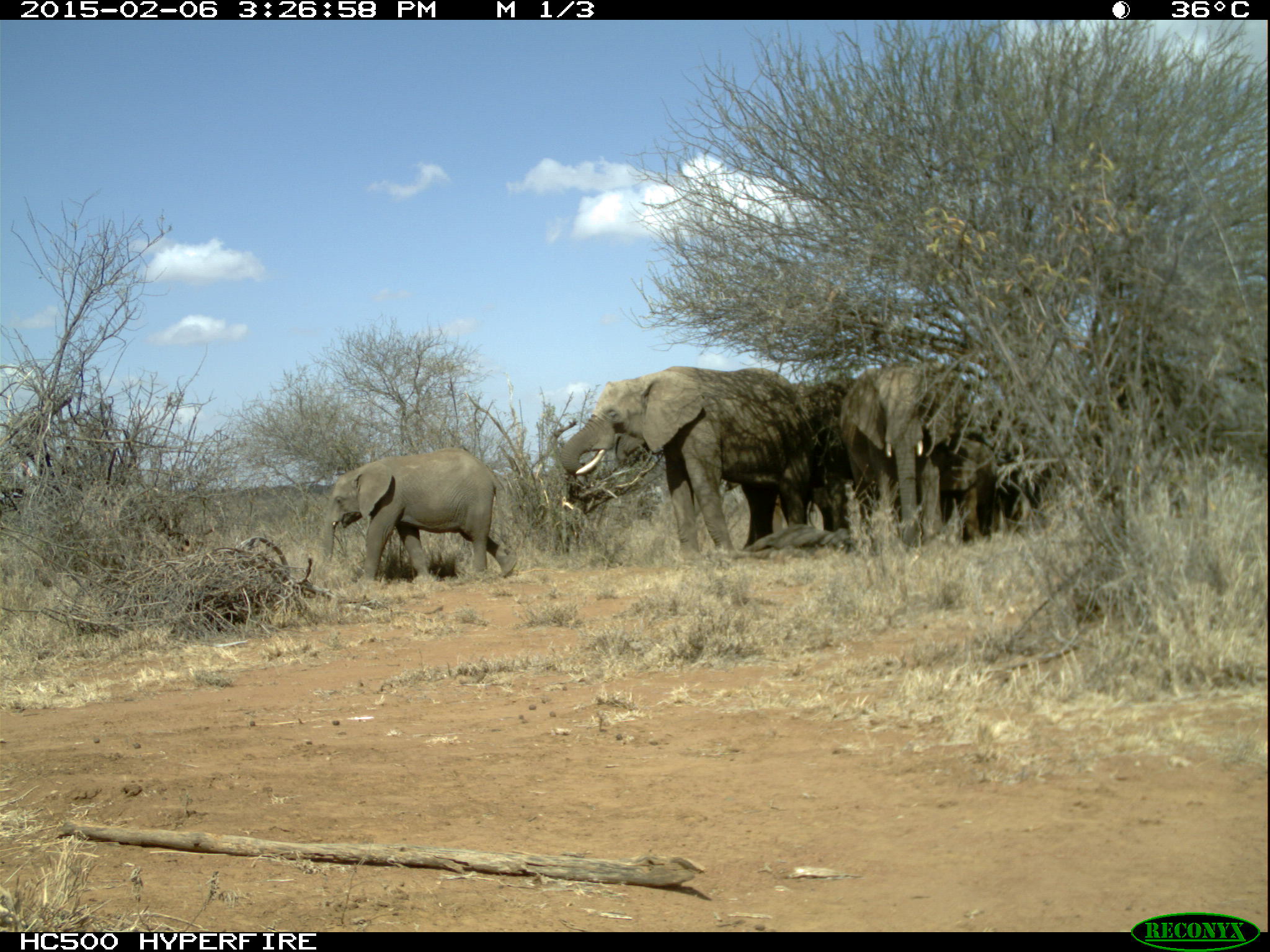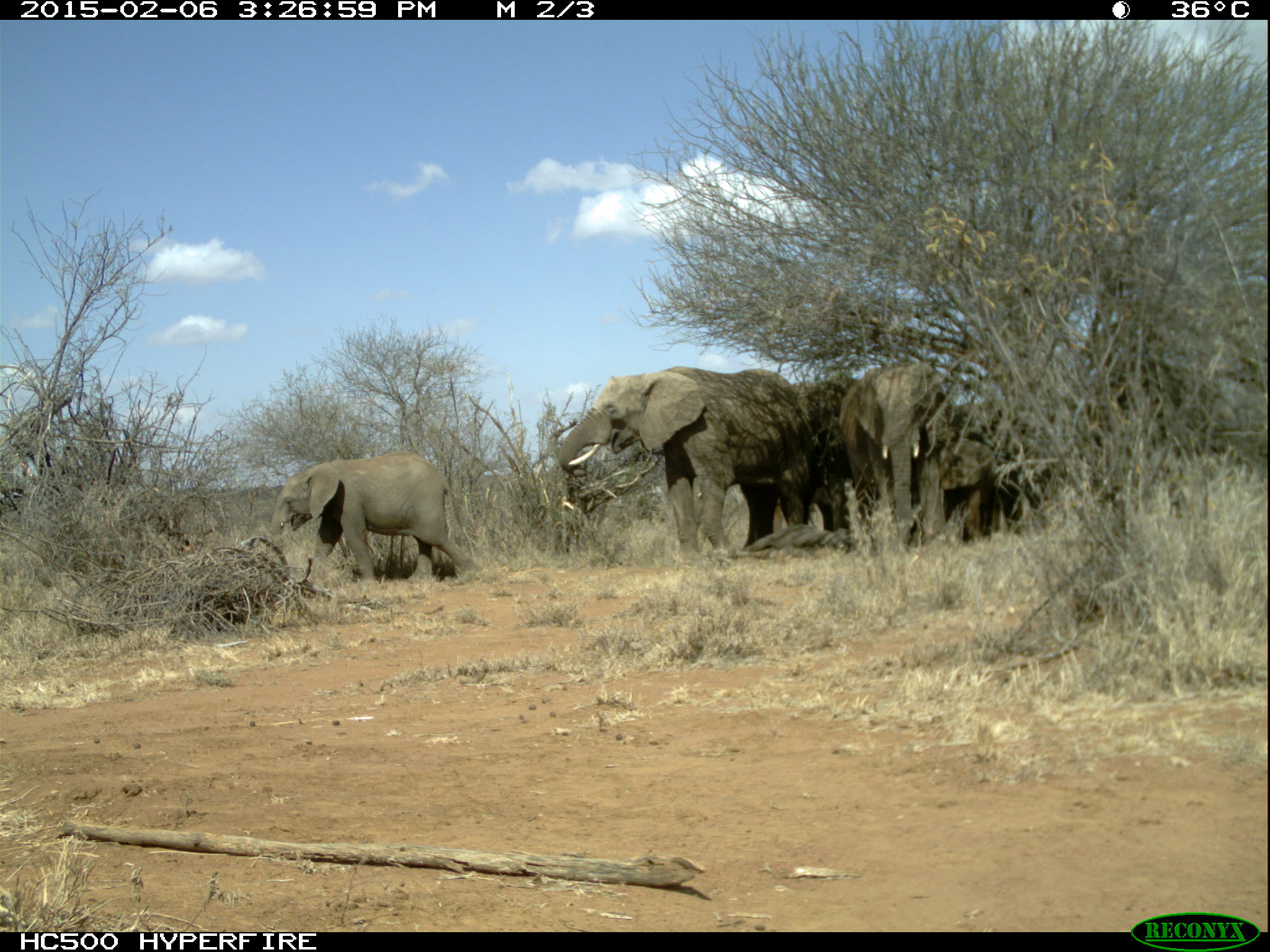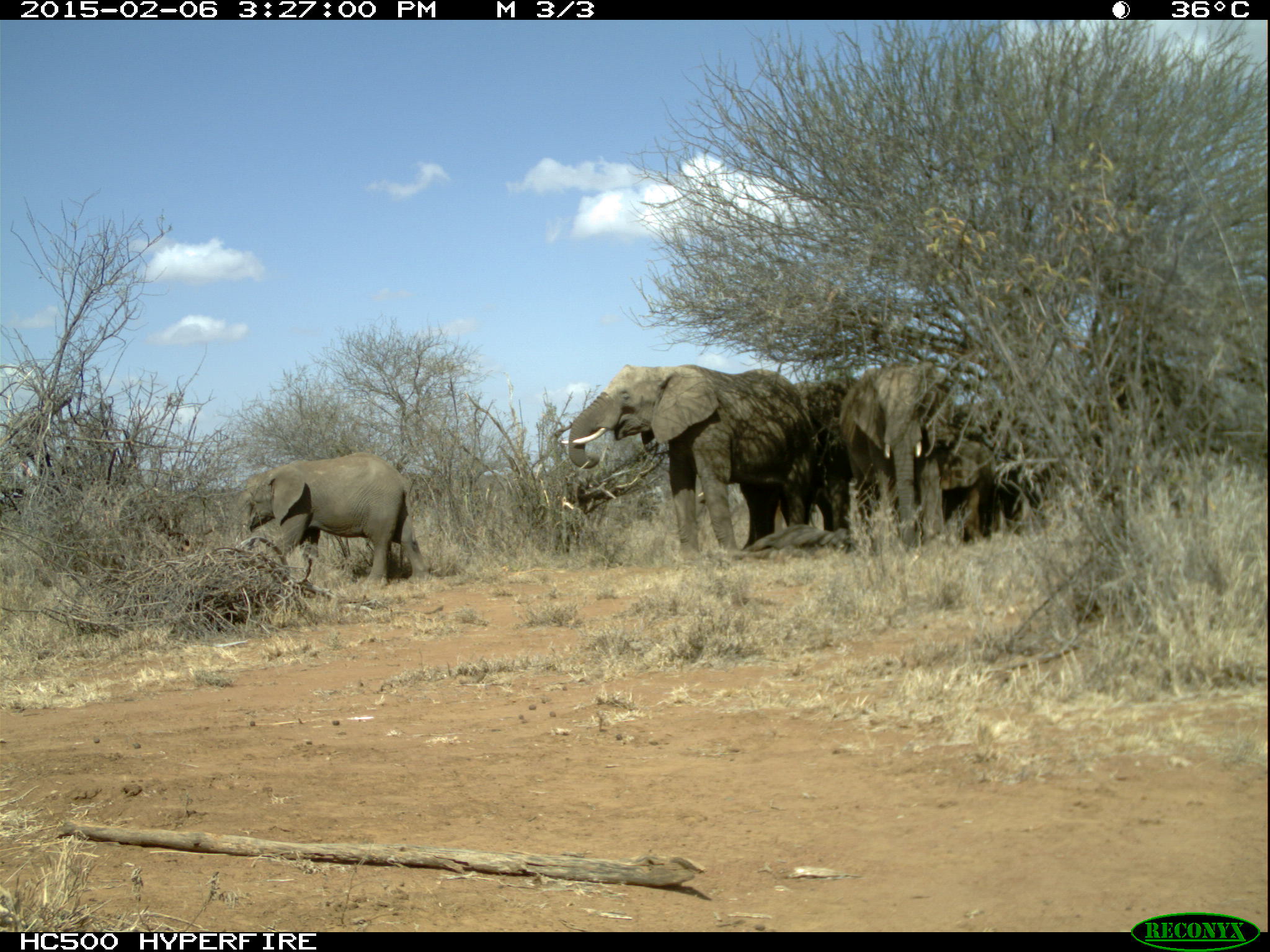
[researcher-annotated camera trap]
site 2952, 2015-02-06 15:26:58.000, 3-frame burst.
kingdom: Animalia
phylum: Chordata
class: Mammalia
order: Proboscidea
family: Elephantidae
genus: Loxodonta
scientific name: Loxodonta africana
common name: african bush elephant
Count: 7.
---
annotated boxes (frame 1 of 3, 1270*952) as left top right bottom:
loxodonta africana: 560 367 811 561; 320 447 517 585; 839 360 961 552; 788 379 865 531; 973 401 1039 528; 941 437 997 545; 744 524 851 560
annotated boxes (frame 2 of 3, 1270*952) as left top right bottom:
loxodonta africana: 558 365 811 562; 268 451 481 585; 839 361 954 553; 785 376 879 537; 955 402 1024 539; 938 441 994 548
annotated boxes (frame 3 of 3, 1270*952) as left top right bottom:
loxodonta africana: 560 363 816 563; 235 453 428 586; 840 362 940 550; 791 377 869 532; 935 441 995 549; 743 525 852 564